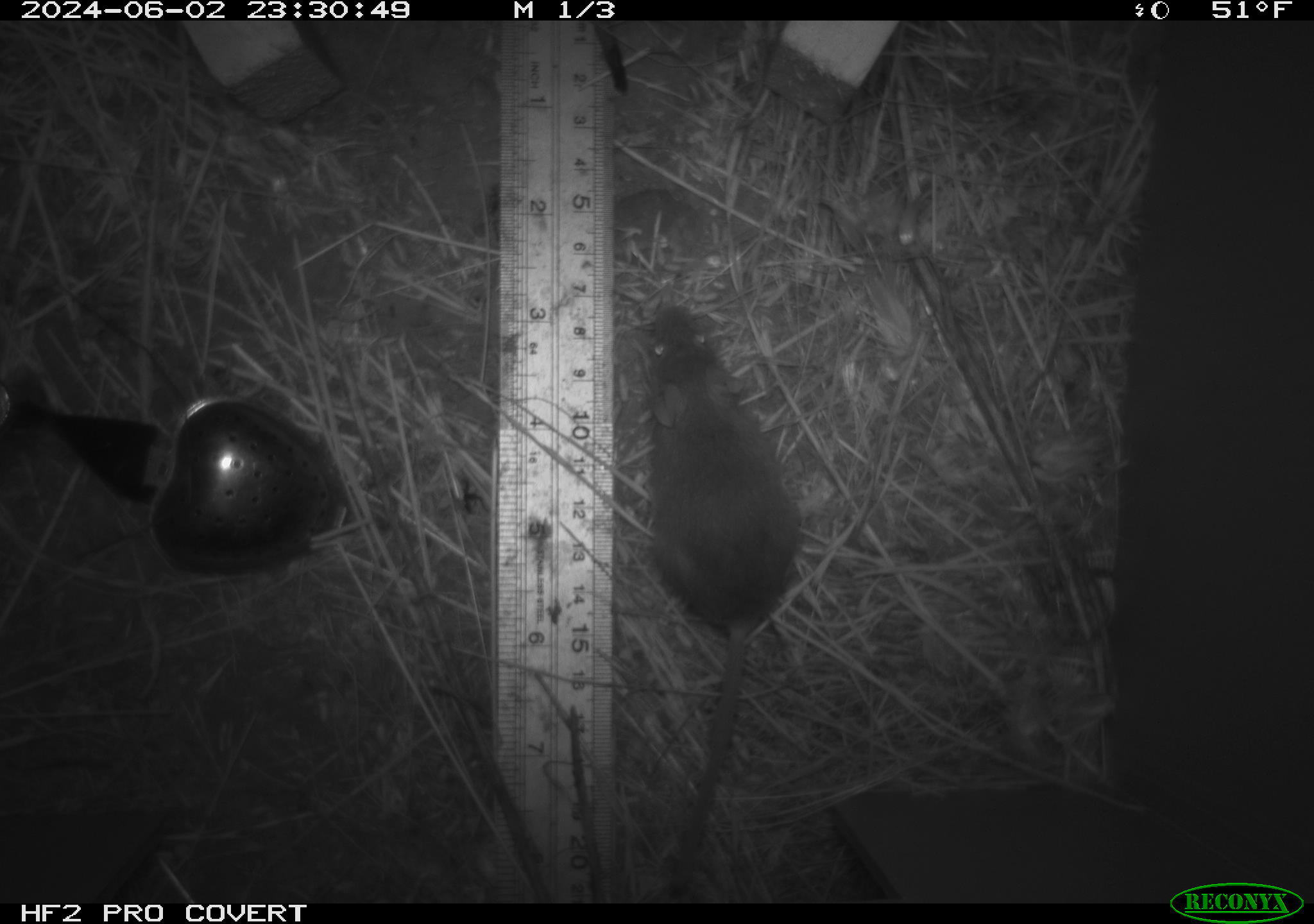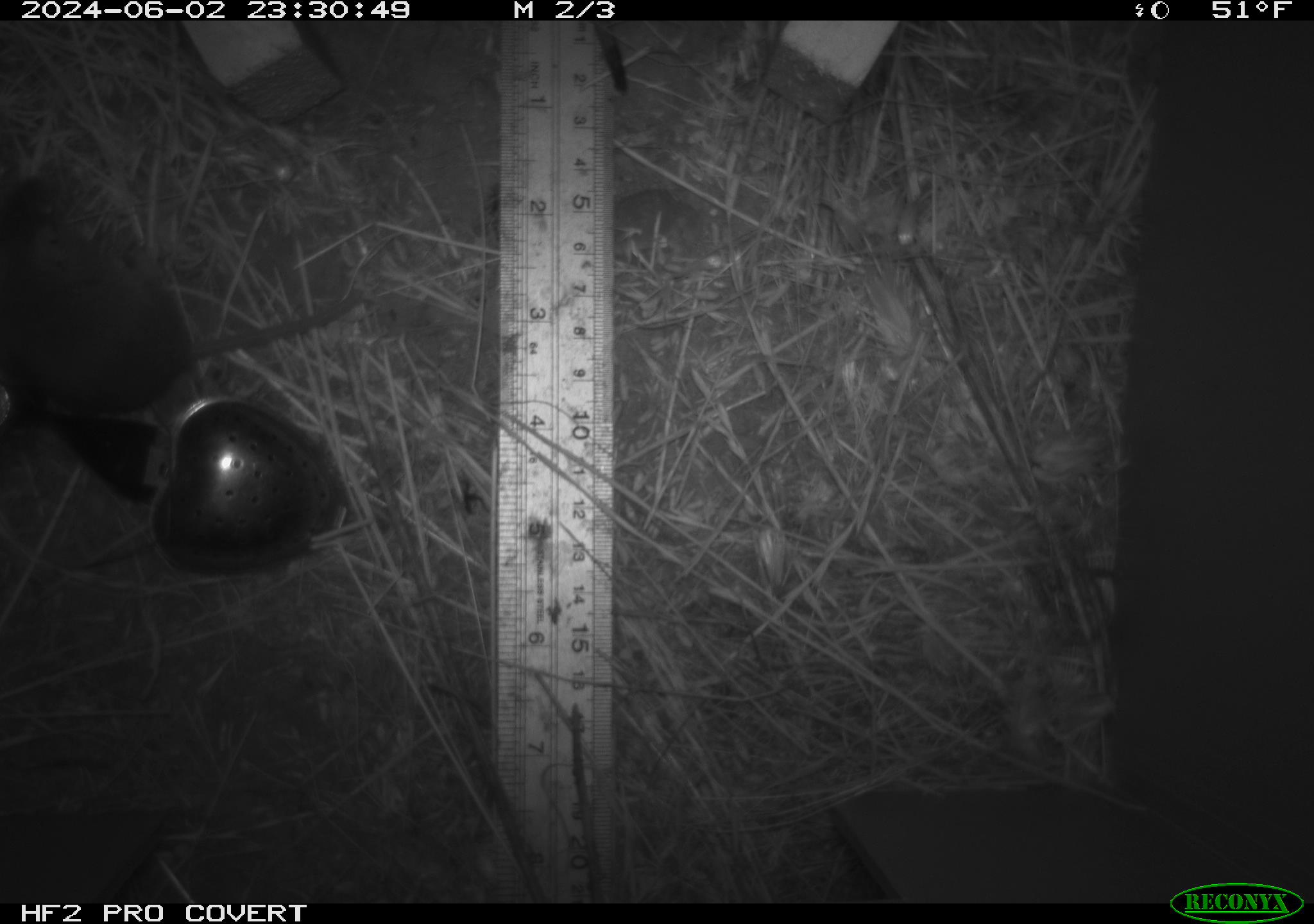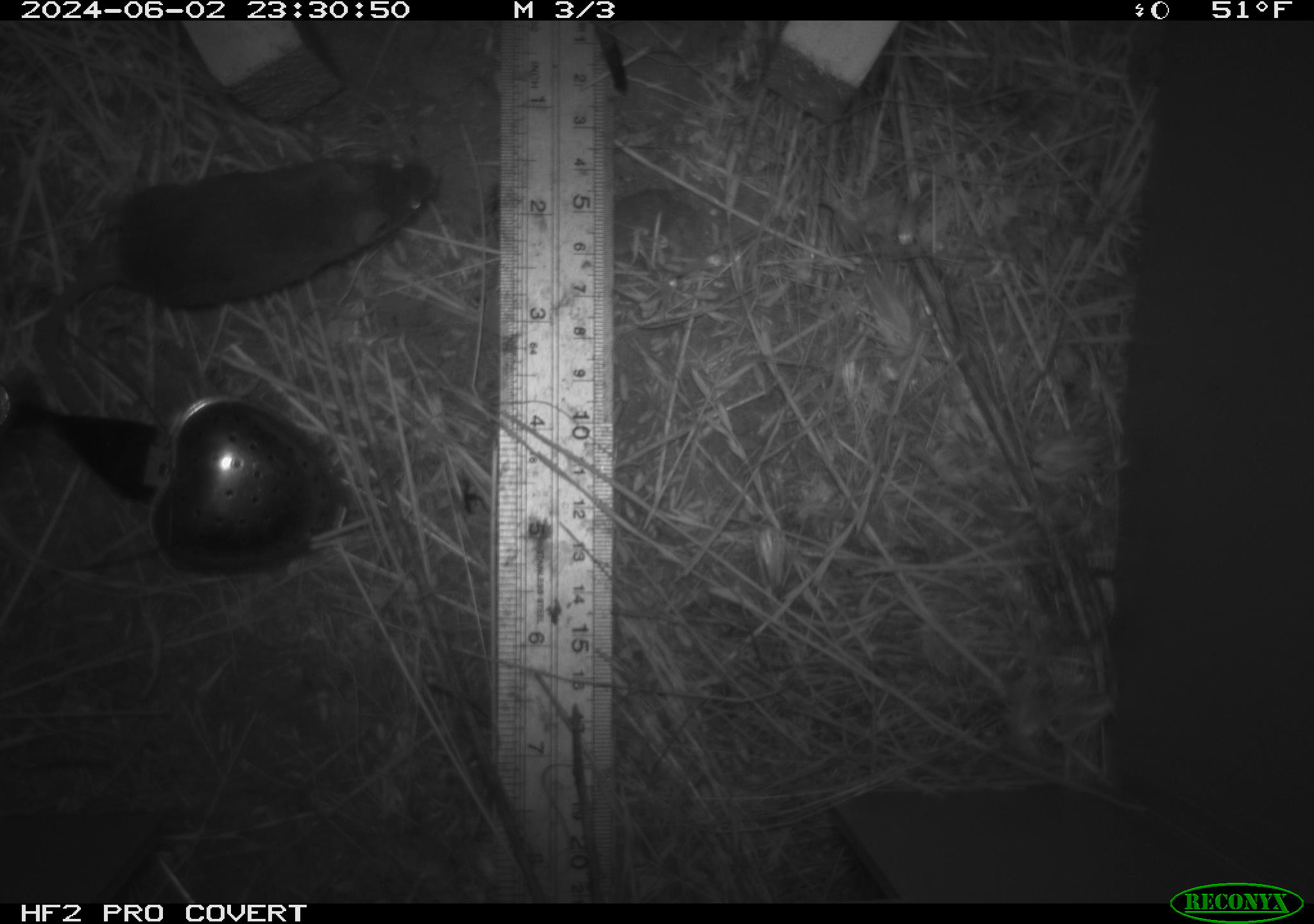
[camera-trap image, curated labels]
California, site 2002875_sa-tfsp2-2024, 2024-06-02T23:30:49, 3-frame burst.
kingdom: Animalia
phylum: Chordata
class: Mammalia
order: Rodentia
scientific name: Rodentia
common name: mouse species